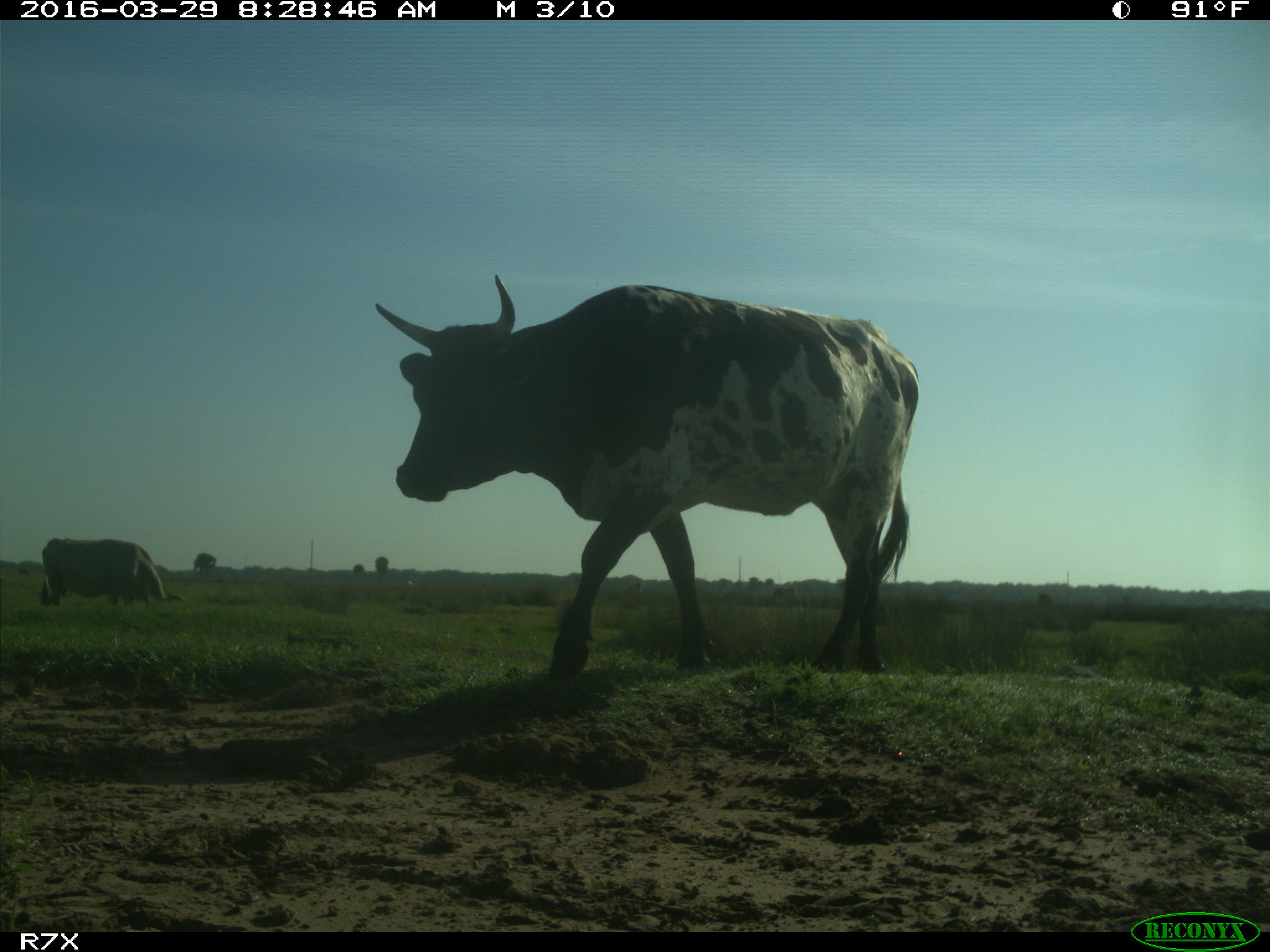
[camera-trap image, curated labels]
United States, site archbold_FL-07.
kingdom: Animalia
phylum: Chordata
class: Mammalia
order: Artiodactyla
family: Bovidae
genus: Bos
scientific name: Bos taurus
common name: domestic cow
Bos taurus (domestic cow).